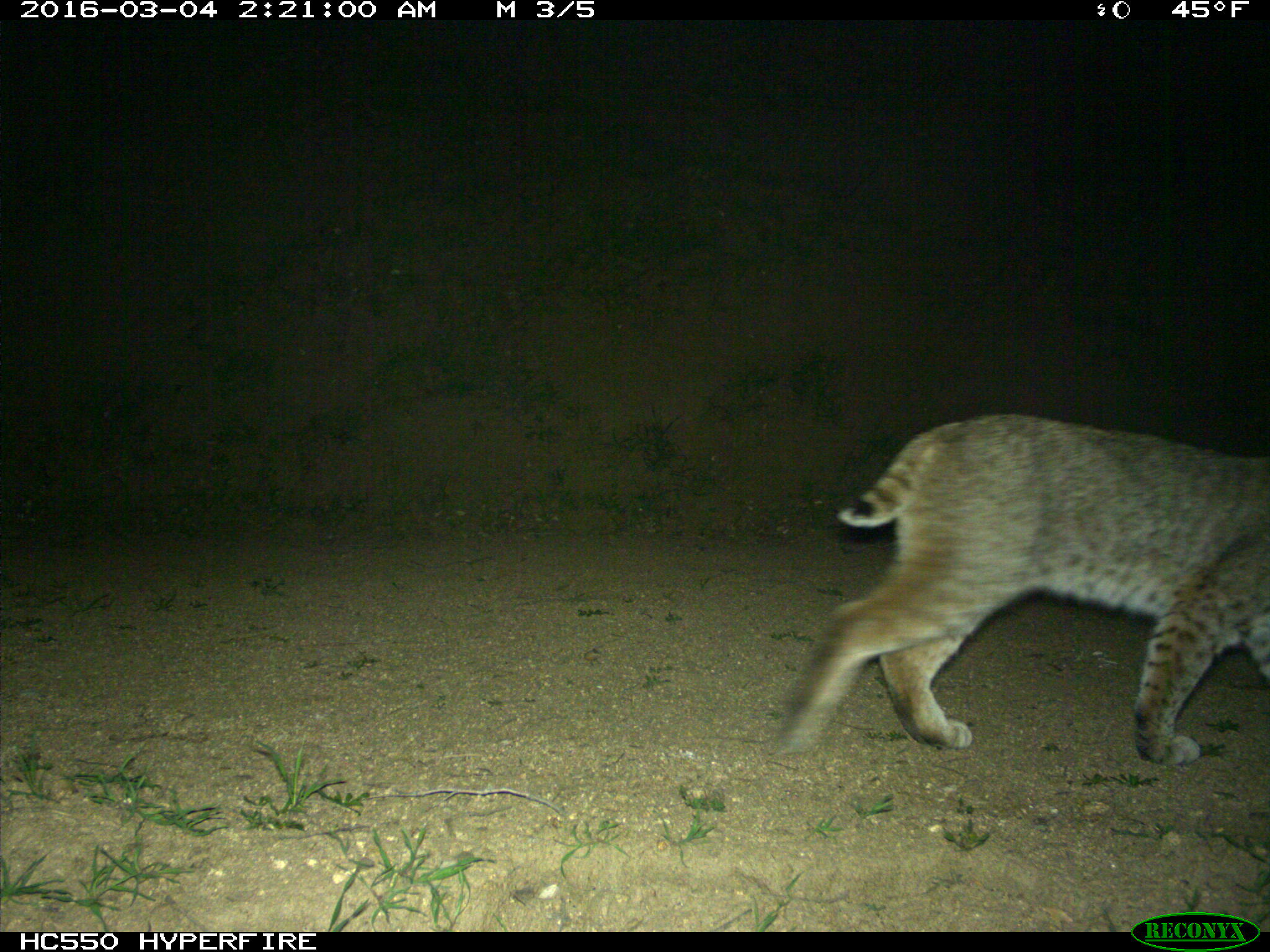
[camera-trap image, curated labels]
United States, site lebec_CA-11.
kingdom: Animalia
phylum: Chordata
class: Mammalia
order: Carnivora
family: Felidae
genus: Lynx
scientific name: Lynx rufus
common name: bobcat